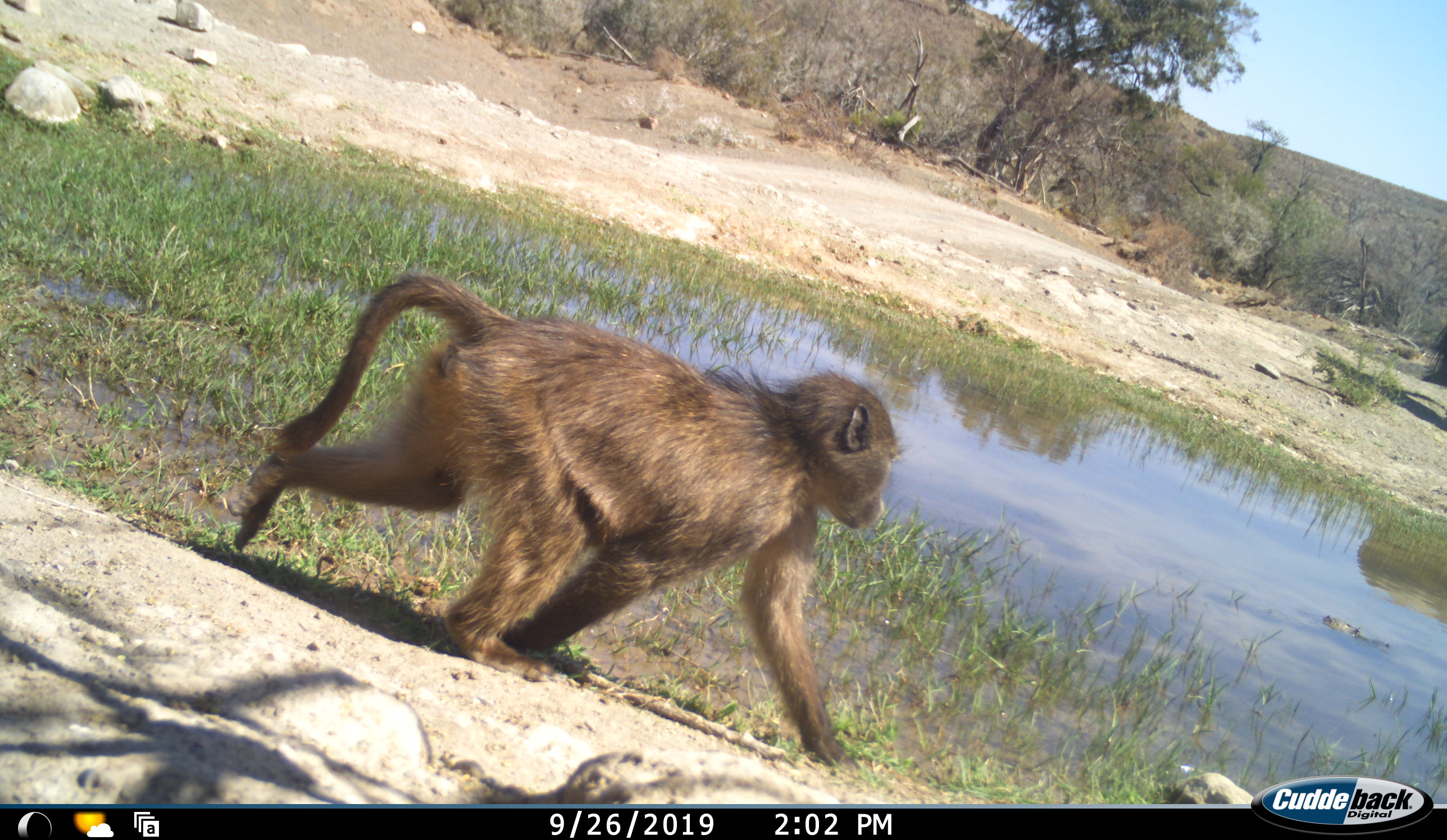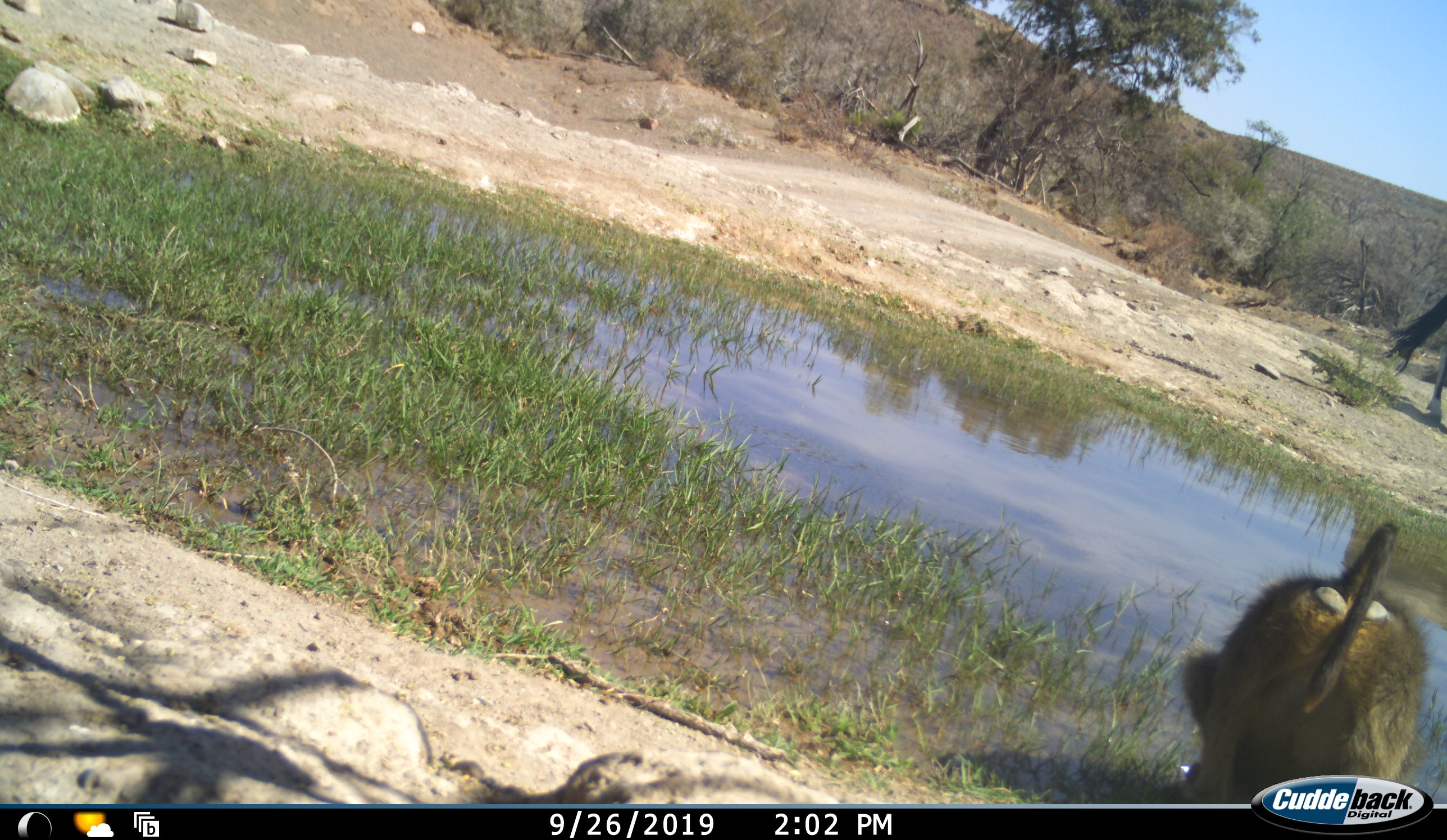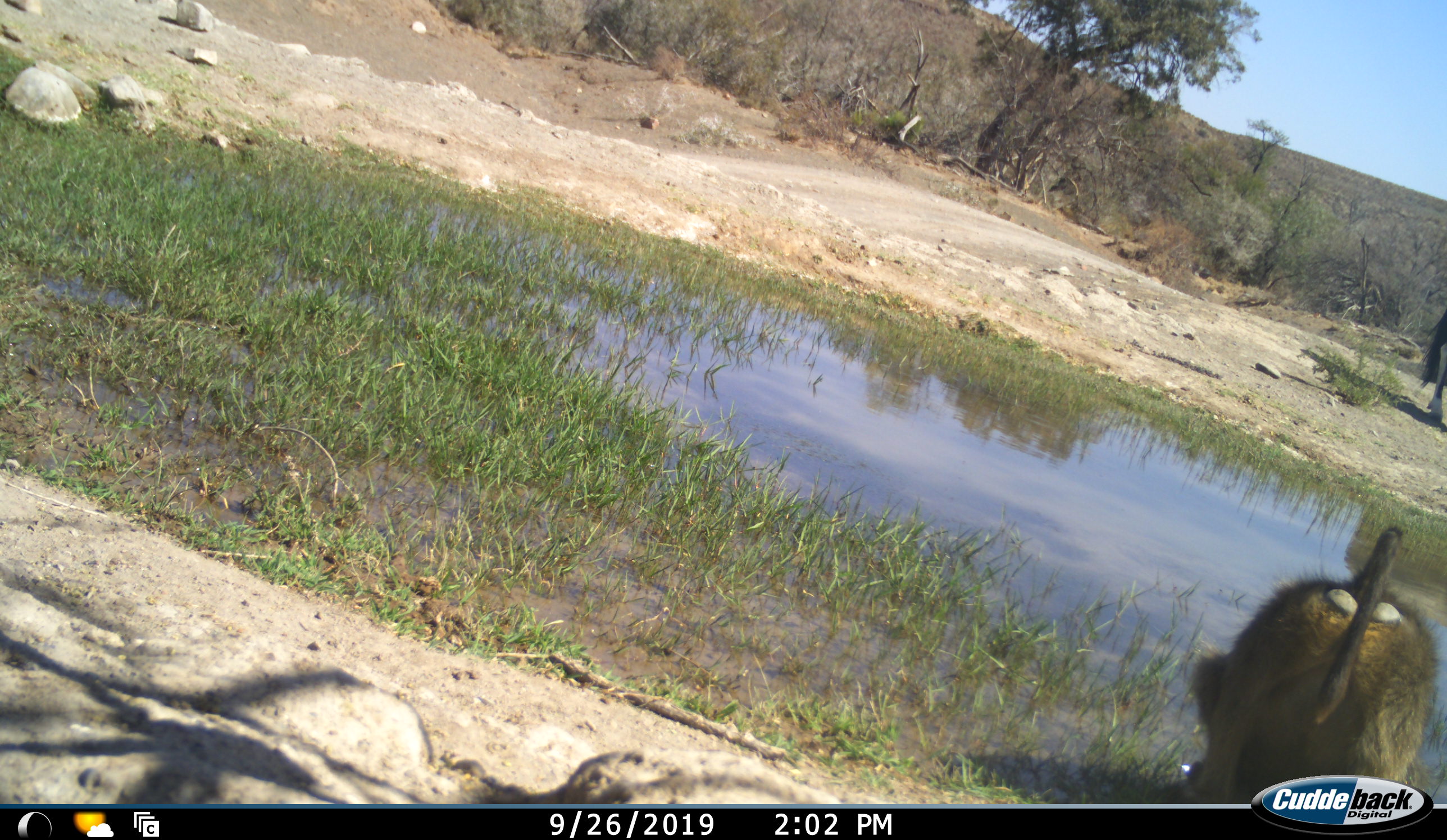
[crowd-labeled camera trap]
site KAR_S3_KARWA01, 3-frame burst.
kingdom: Animalia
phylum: Chordata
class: Mammalia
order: Primates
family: Cercopithecidae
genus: Papio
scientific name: Papio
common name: baboon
Baboon (Papio), count 1. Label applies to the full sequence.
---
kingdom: Animalia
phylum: Chordata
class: Mammalia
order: Artiodactyla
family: Bovidae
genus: Oryx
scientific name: Oryx gazella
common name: gemsbok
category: oryx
Oryx (gemsbok) (Oryx gazella), count 1. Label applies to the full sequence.